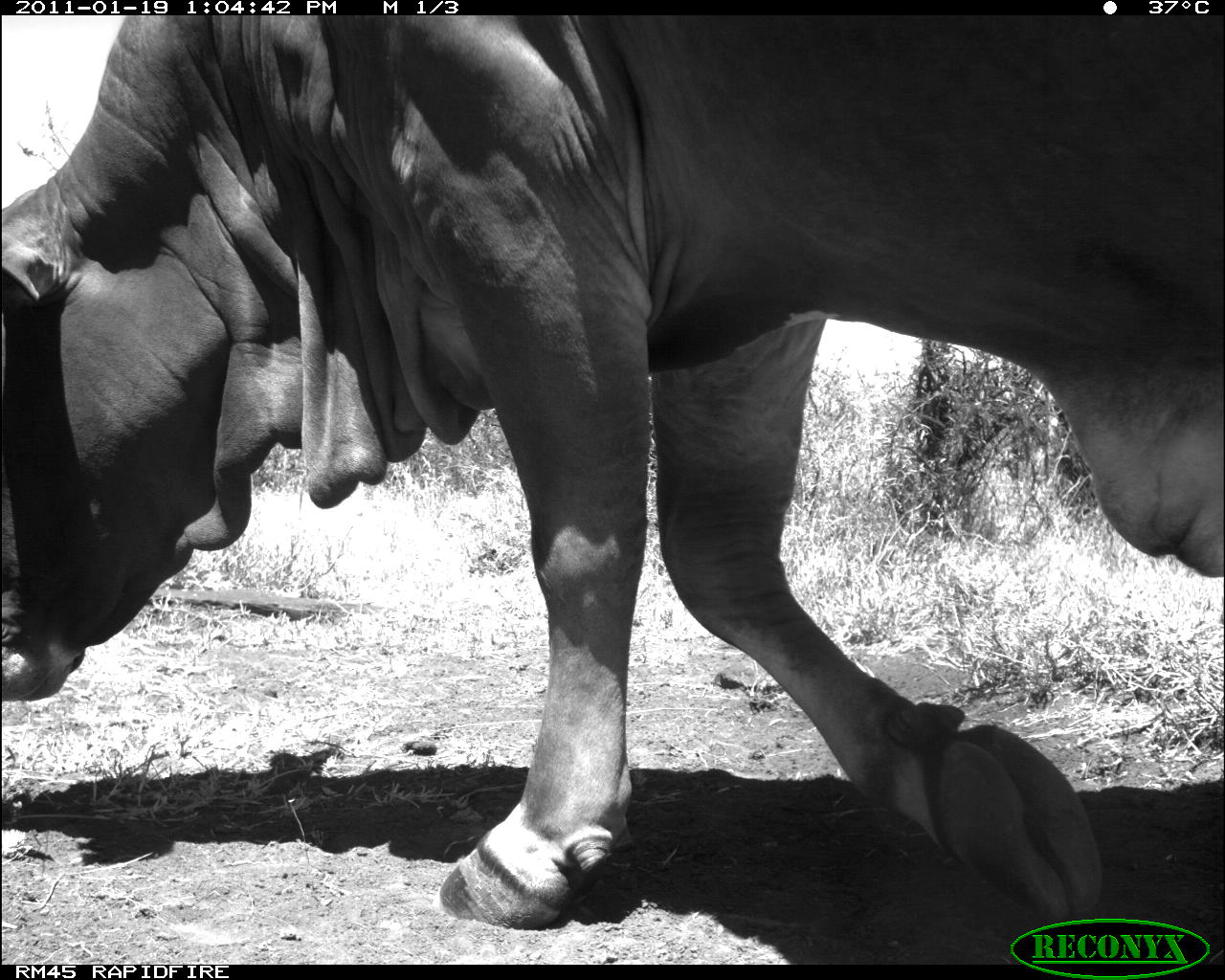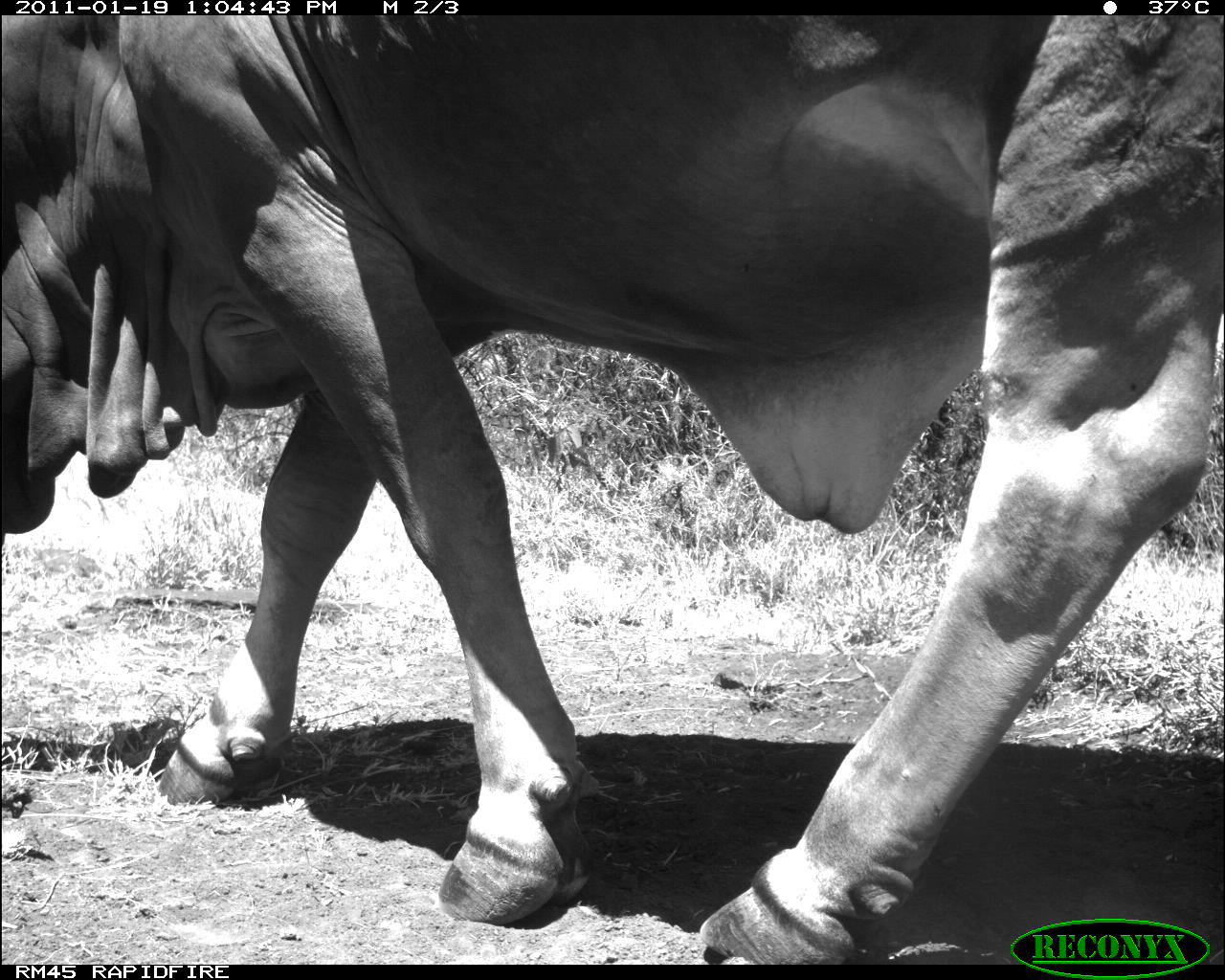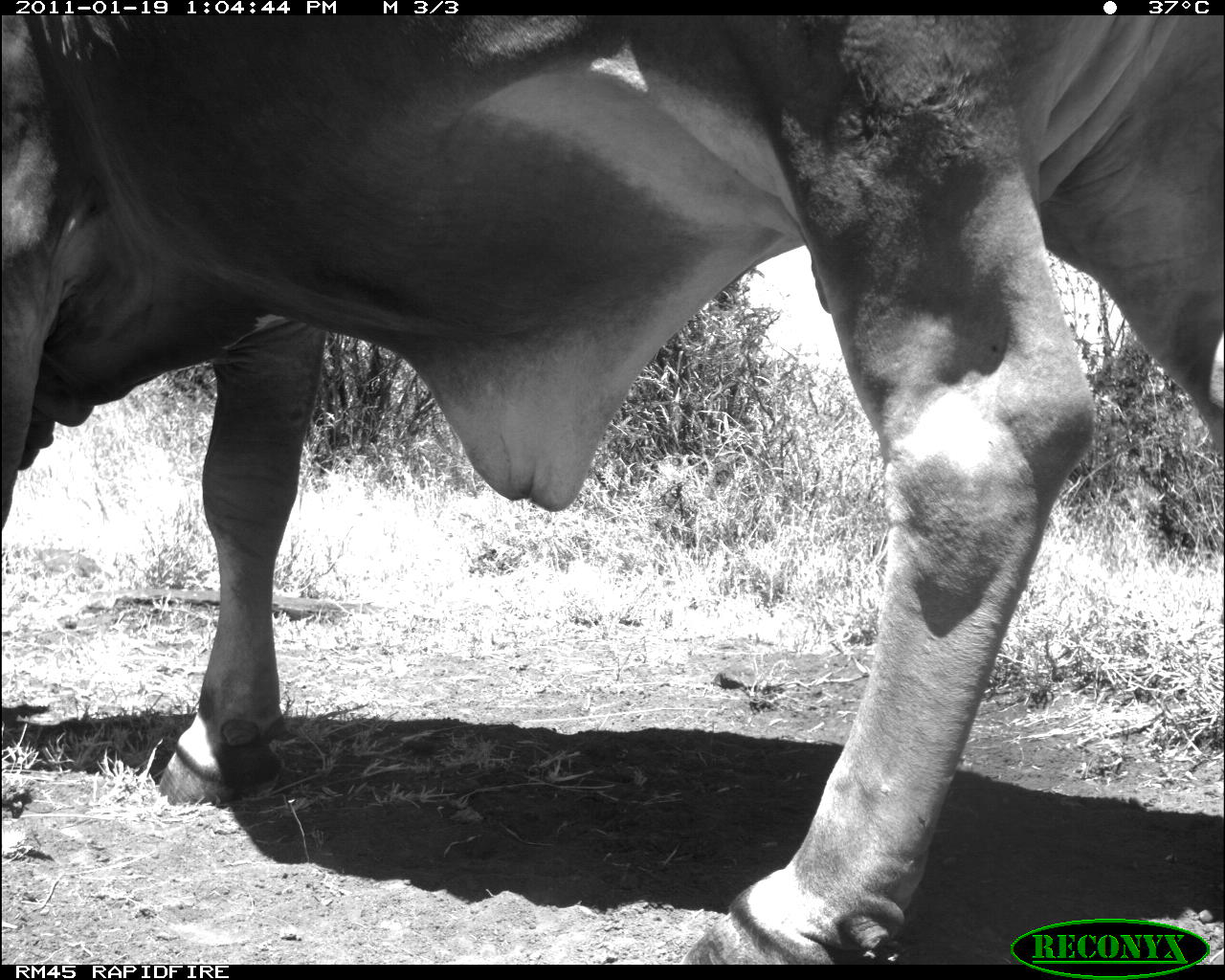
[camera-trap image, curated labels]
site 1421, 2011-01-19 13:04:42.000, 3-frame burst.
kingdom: Animalia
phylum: Chordata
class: Mammalia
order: Artiodactyla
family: Bovidae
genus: Bos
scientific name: Bos taurus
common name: domestic cattle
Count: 1.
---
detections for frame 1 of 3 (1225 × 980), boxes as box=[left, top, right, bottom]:
bos taurus: box=[0, 15, 1219, 927]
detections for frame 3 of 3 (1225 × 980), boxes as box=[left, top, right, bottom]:
bos taurus: box=[0, 15, 1225, 964]